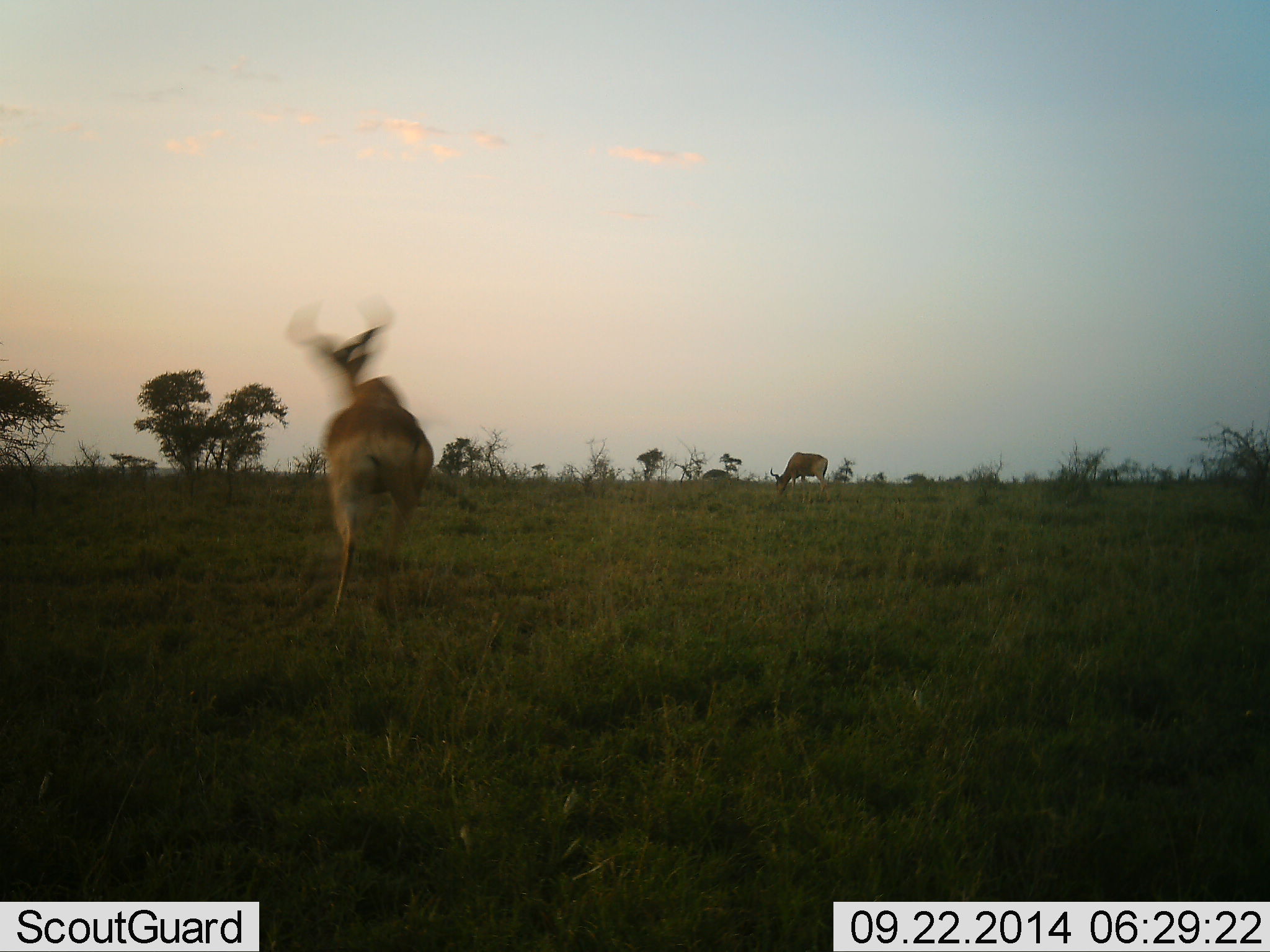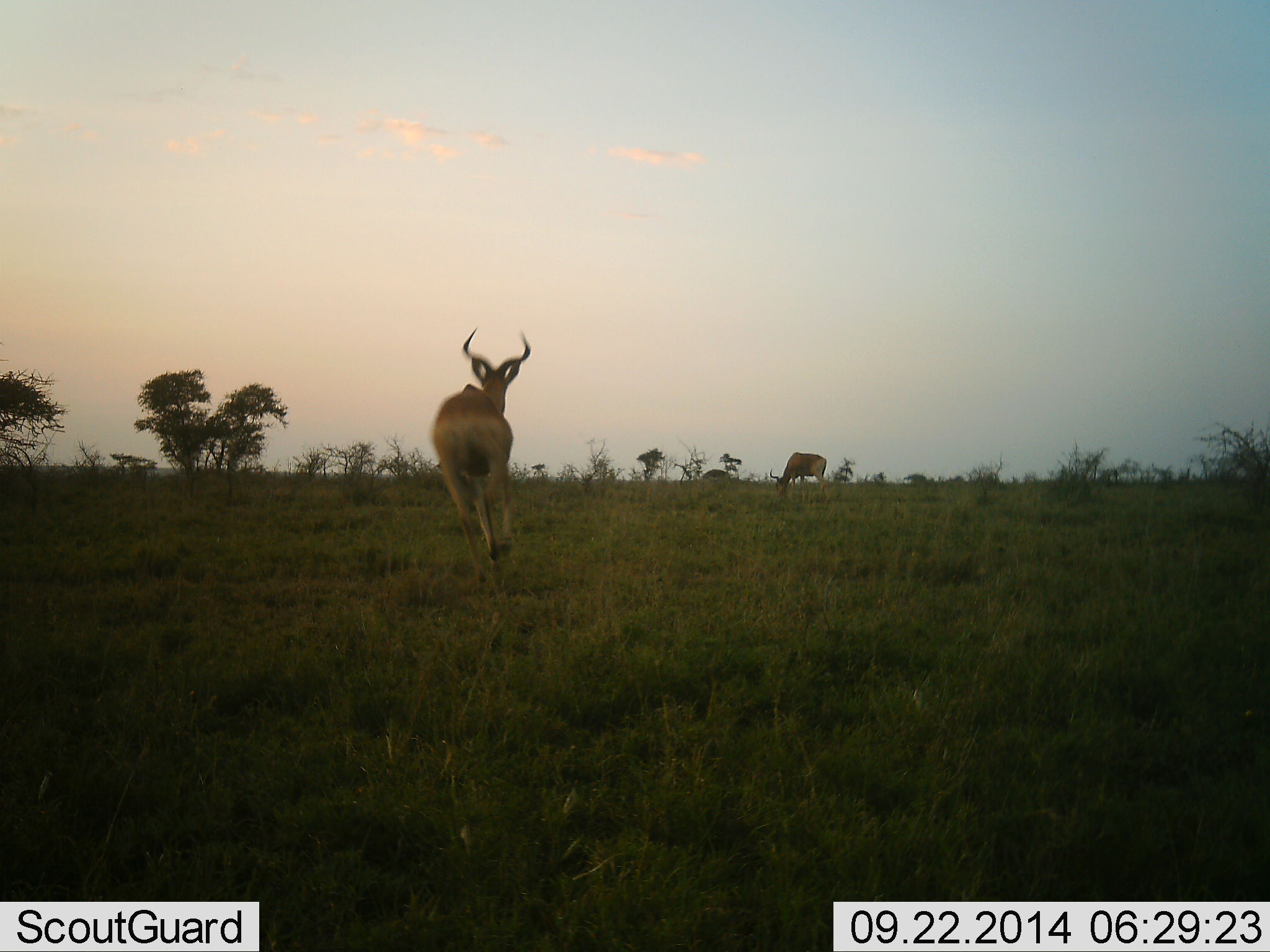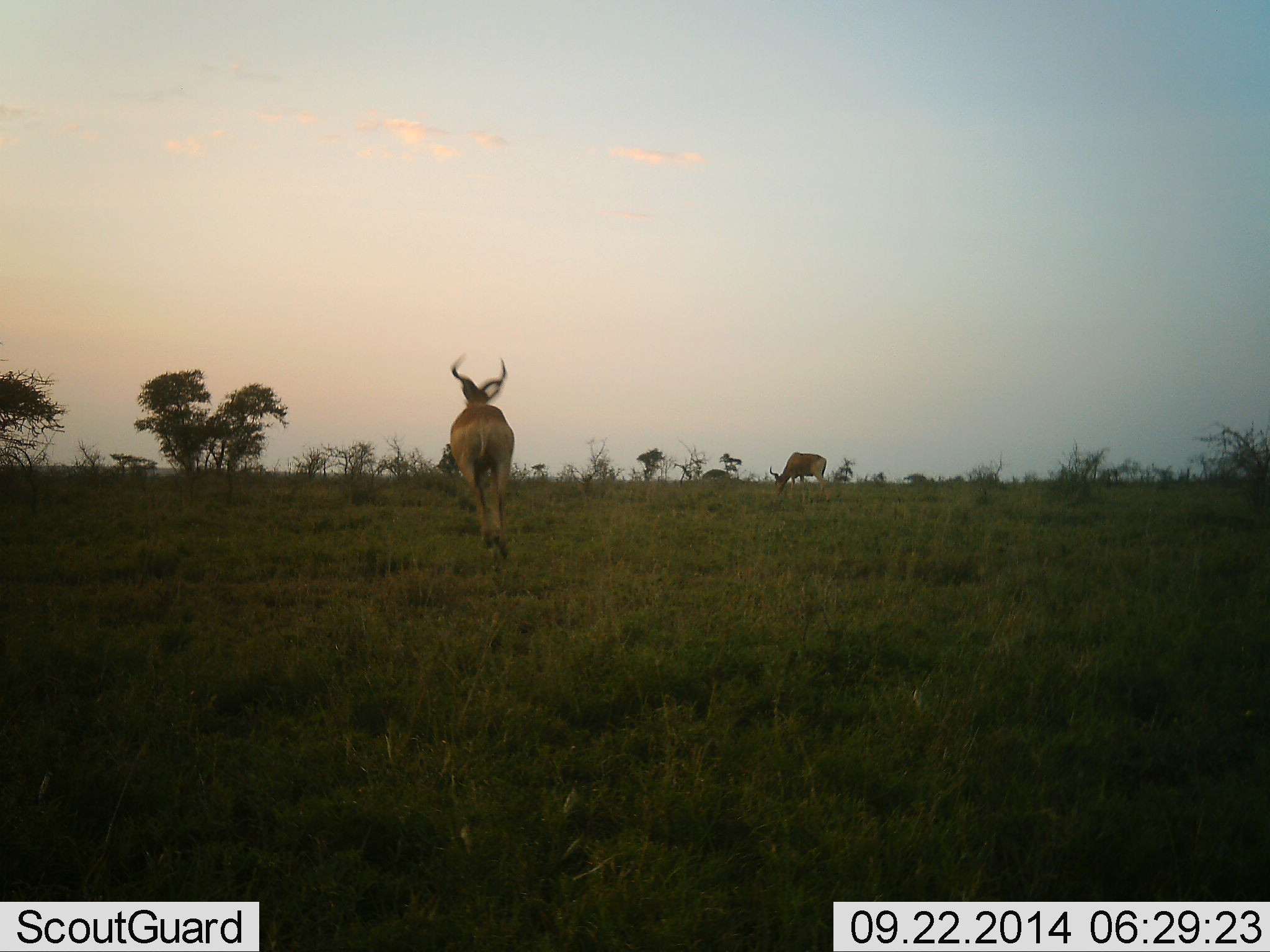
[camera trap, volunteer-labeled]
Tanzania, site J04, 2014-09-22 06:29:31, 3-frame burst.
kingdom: Animalia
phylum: Chordata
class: Mammalia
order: Artiodactyla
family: Bovidae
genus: Alcelaphus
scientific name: Alcelaphus buselaphus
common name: hartebeest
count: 2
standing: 30%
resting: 0%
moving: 100%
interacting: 10%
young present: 0%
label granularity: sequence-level